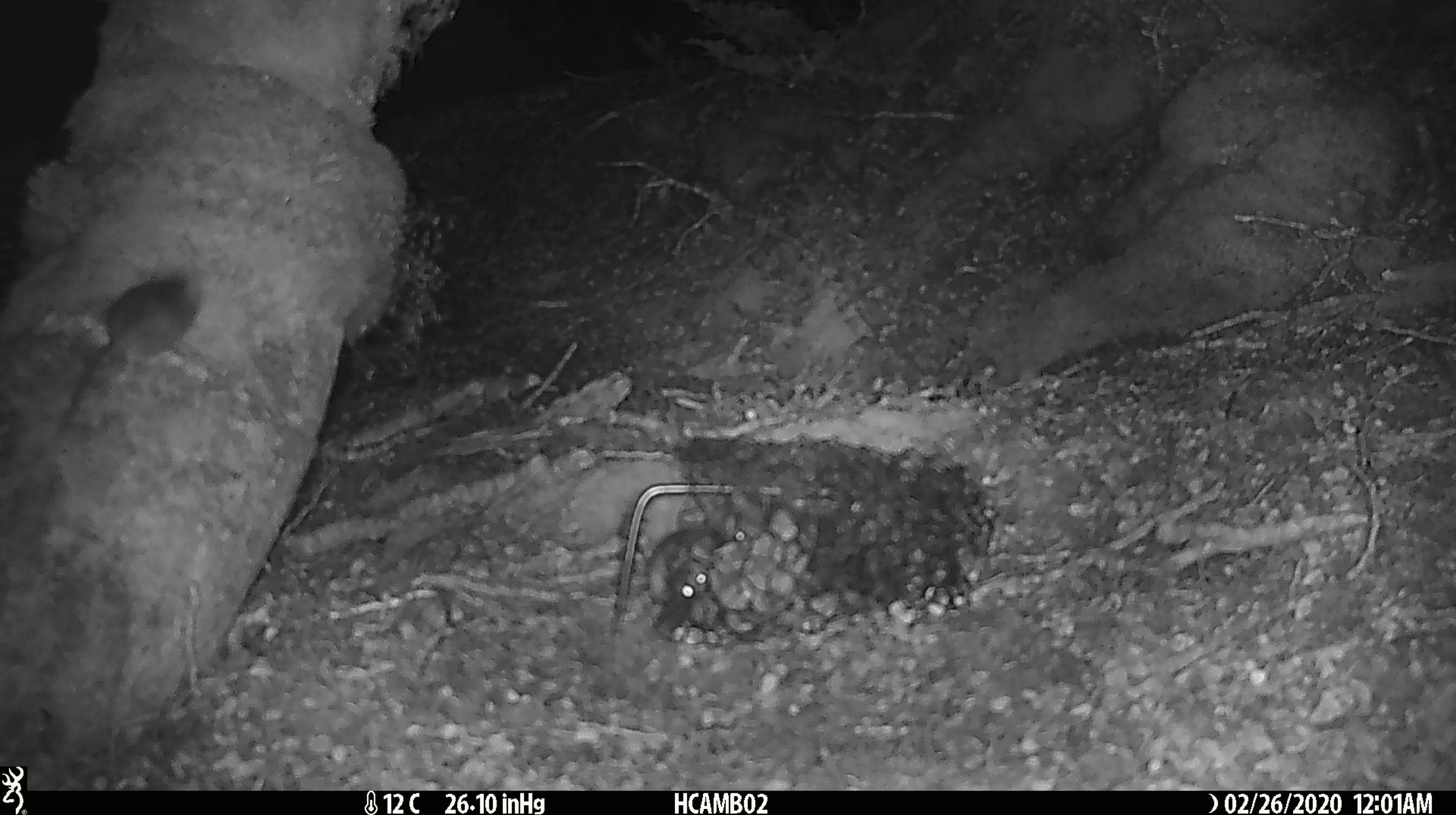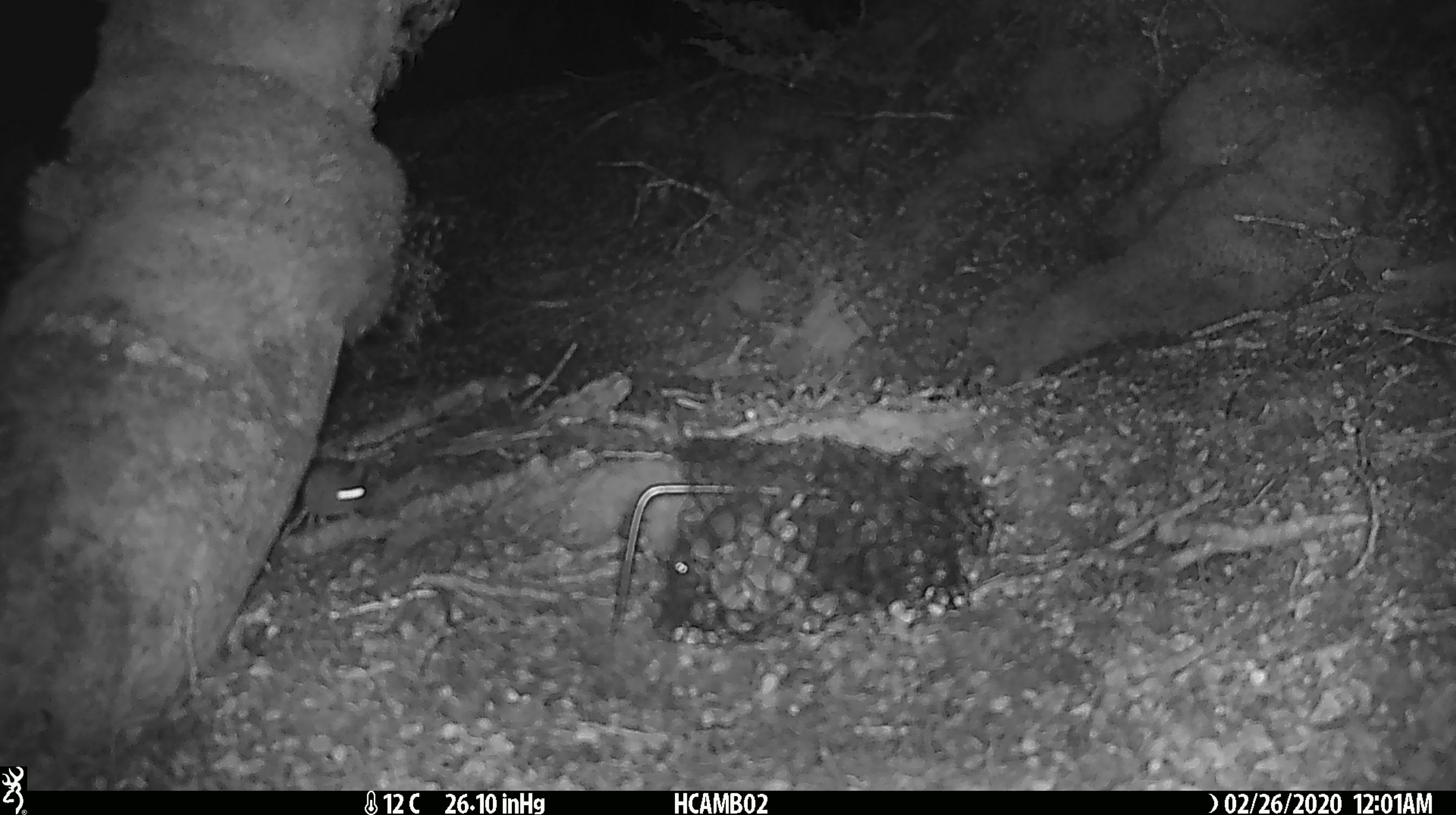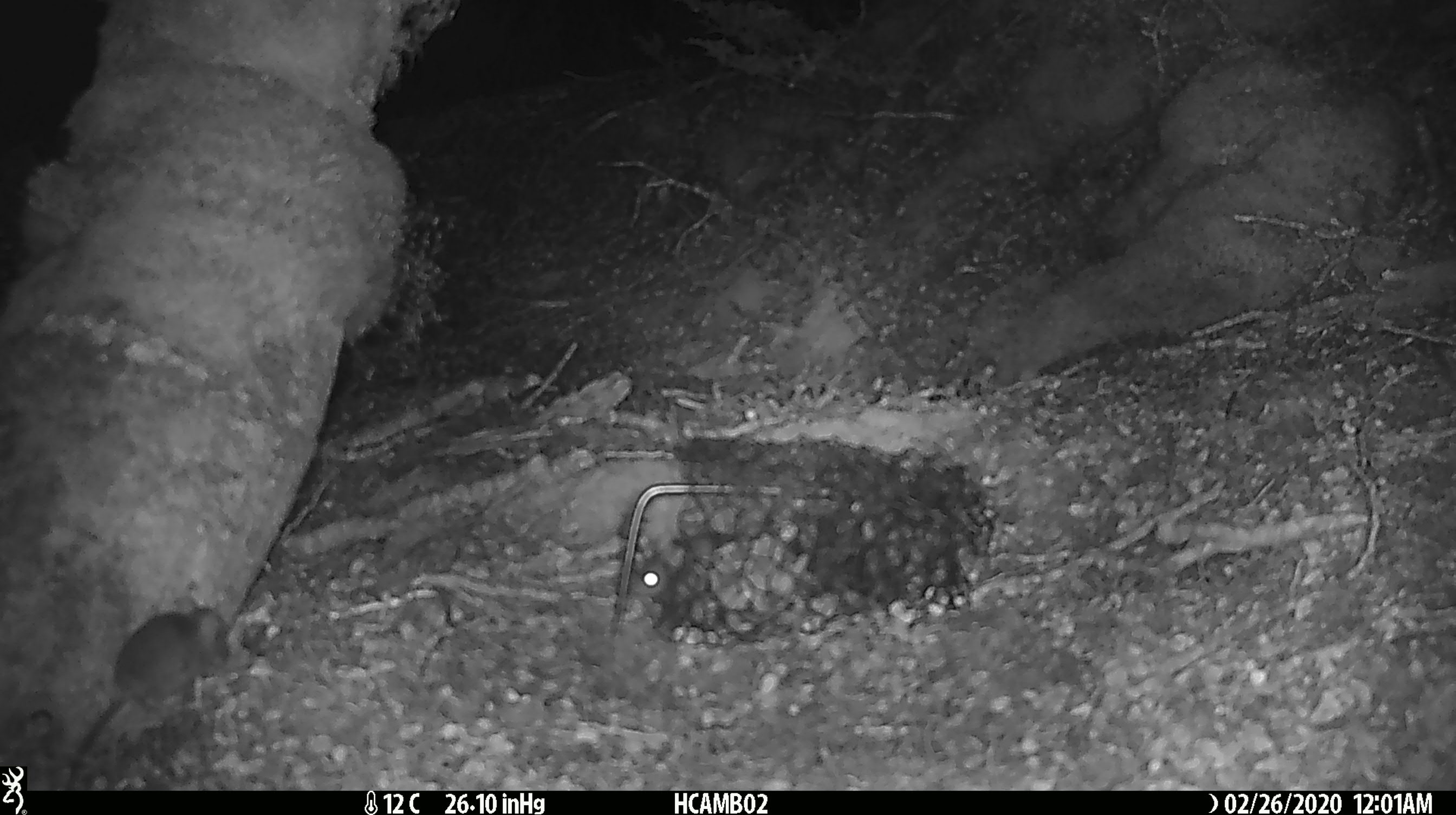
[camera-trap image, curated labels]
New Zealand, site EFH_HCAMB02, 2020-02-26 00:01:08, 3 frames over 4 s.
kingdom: Animalia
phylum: Chordata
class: Mammalia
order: Rodentia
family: Muridae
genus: Mus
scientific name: Mus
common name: mouse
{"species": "mouse (Mus)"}